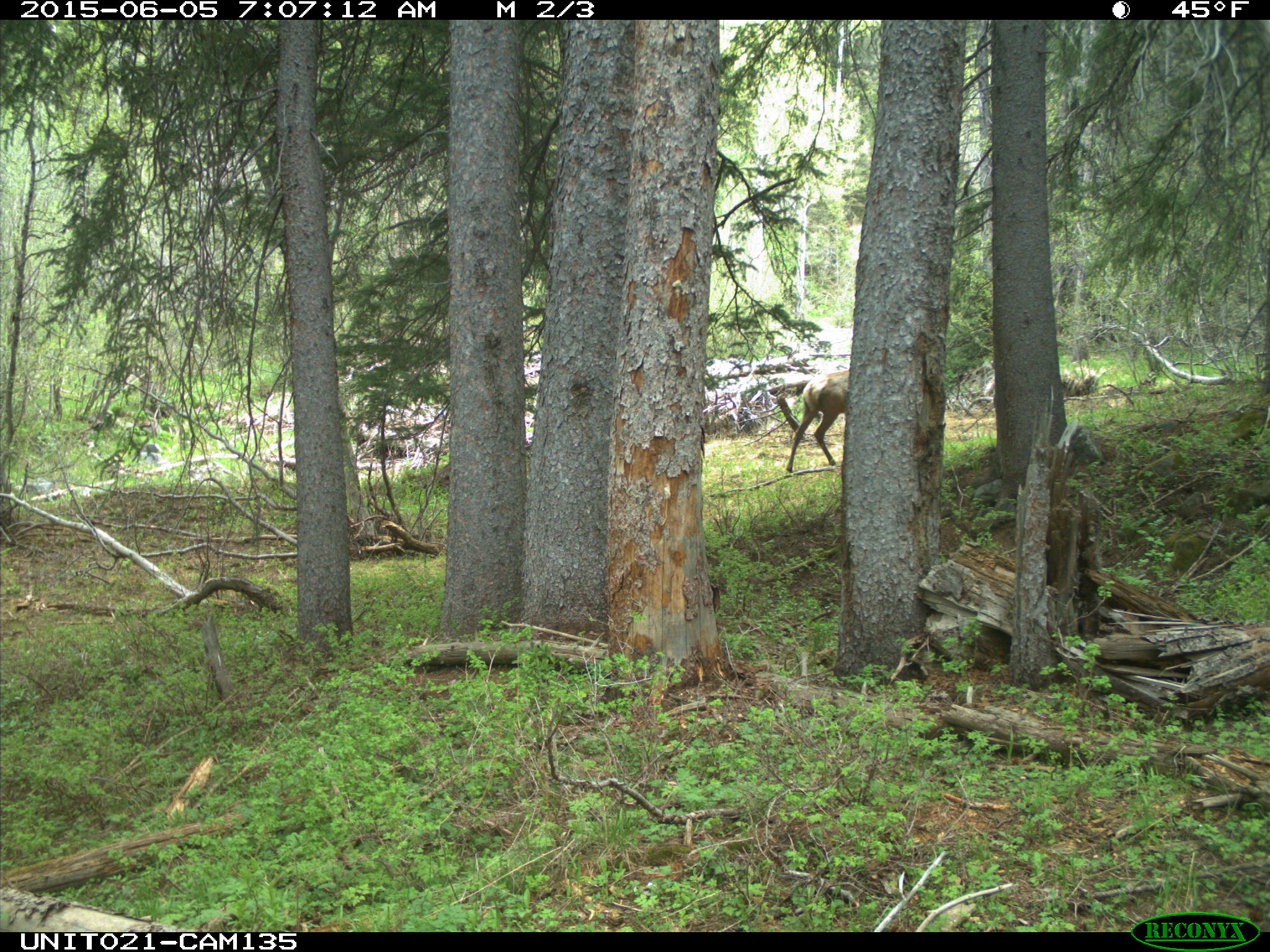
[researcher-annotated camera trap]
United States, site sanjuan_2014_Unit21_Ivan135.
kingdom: Animalia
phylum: Chordata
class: Mammalia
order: Artiodactyla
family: Cervidae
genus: Cervus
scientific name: Cervus elaphus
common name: red deer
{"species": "Cervus elaphus (red deer)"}